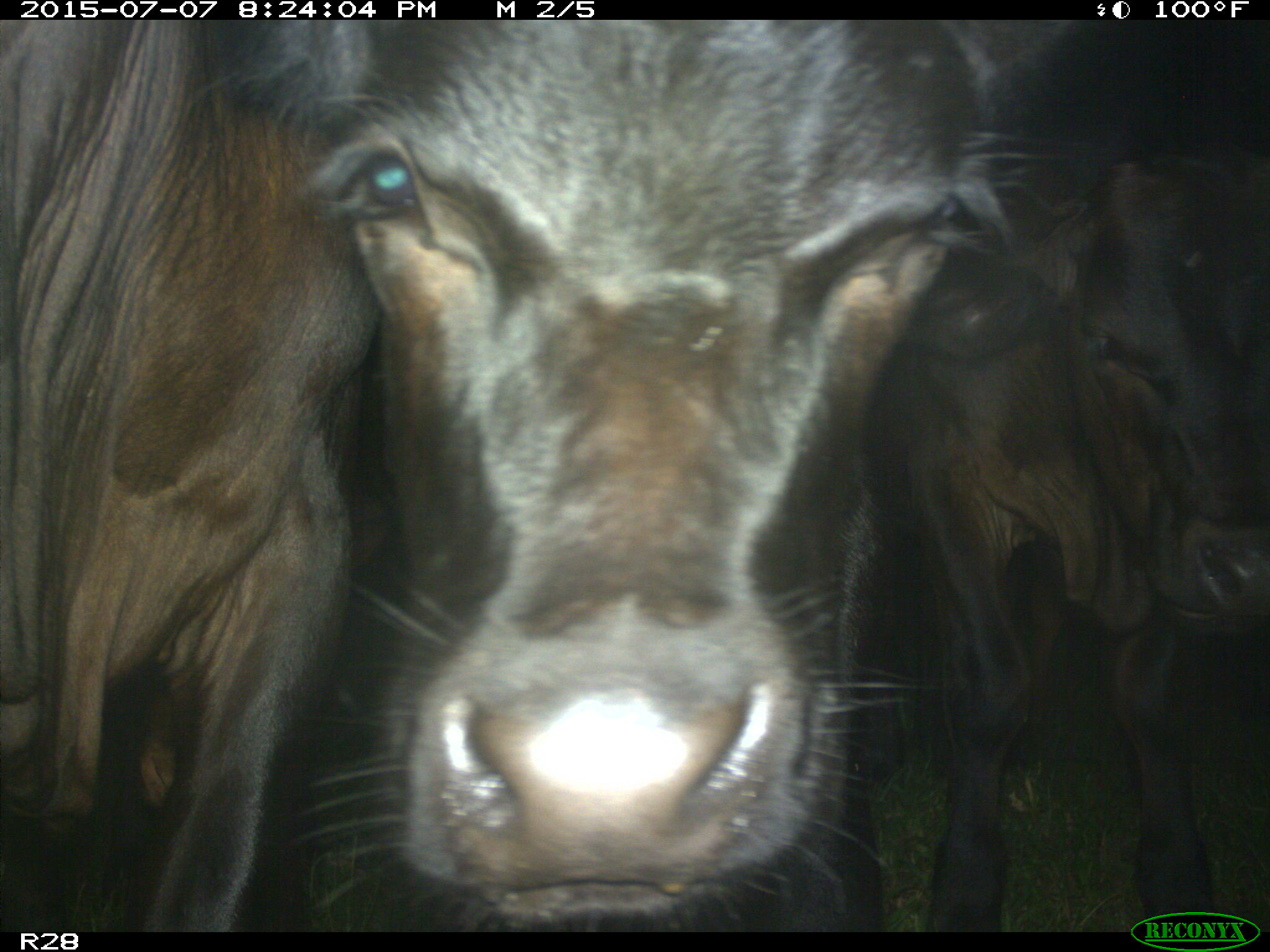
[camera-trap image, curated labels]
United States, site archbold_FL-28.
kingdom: Animalia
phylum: Chordata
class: Mammalia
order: Artiodactyla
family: Bovidae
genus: Bos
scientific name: Bos taurus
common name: domestic cow